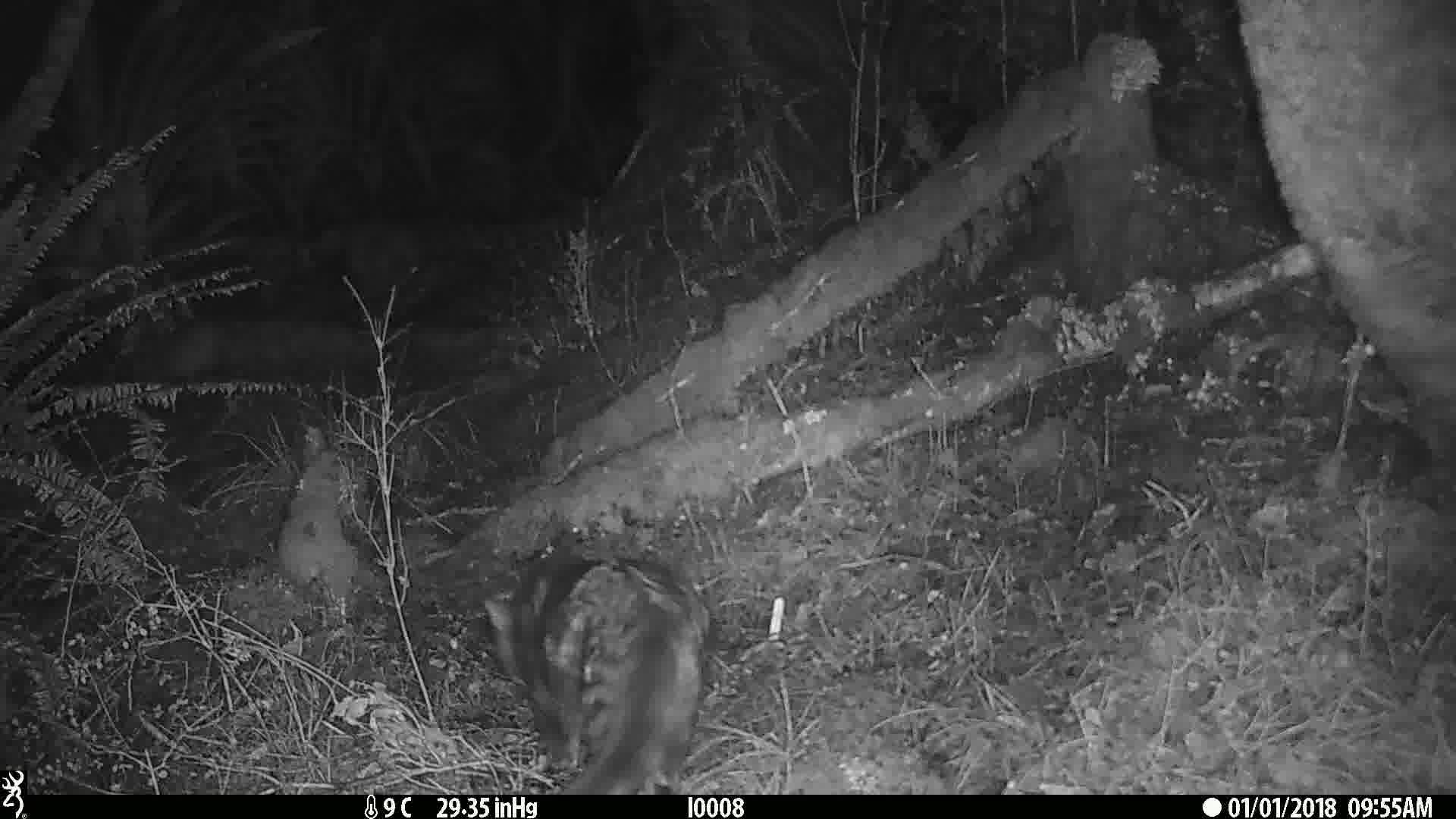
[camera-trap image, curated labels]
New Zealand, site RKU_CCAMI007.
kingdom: Animalia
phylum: Chordata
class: Mammalia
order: Carnivora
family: Felidae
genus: Felis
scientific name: Felis catus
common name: domestic cat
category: cat